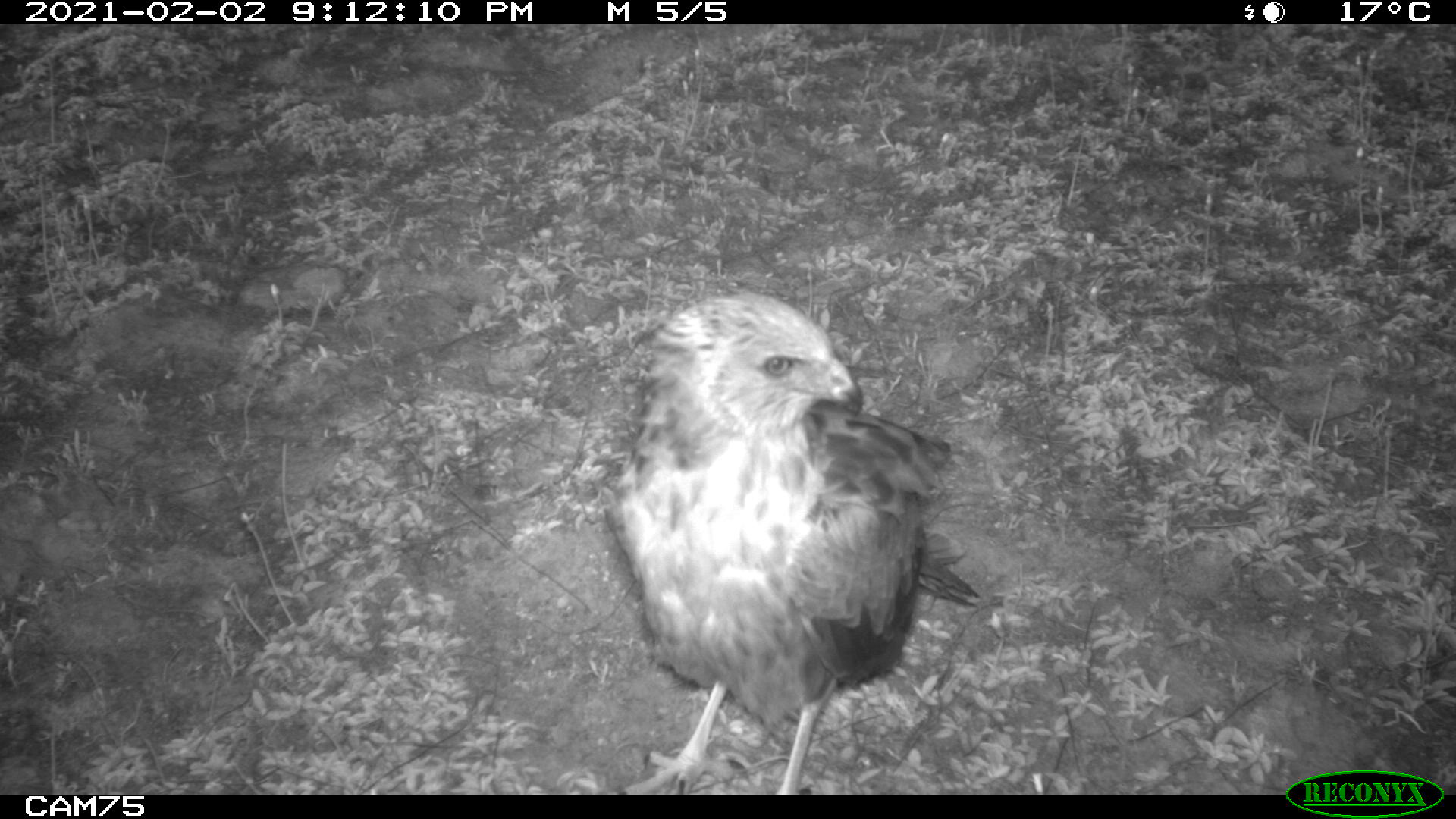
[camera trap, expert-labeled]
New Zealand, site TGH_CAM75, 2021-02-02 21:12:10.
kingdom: Animalia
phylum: Chordata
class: Aves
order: Accipitriformes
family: Accipitridae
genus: Circus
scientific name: Circus approximans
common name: swamp harrier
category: harrier